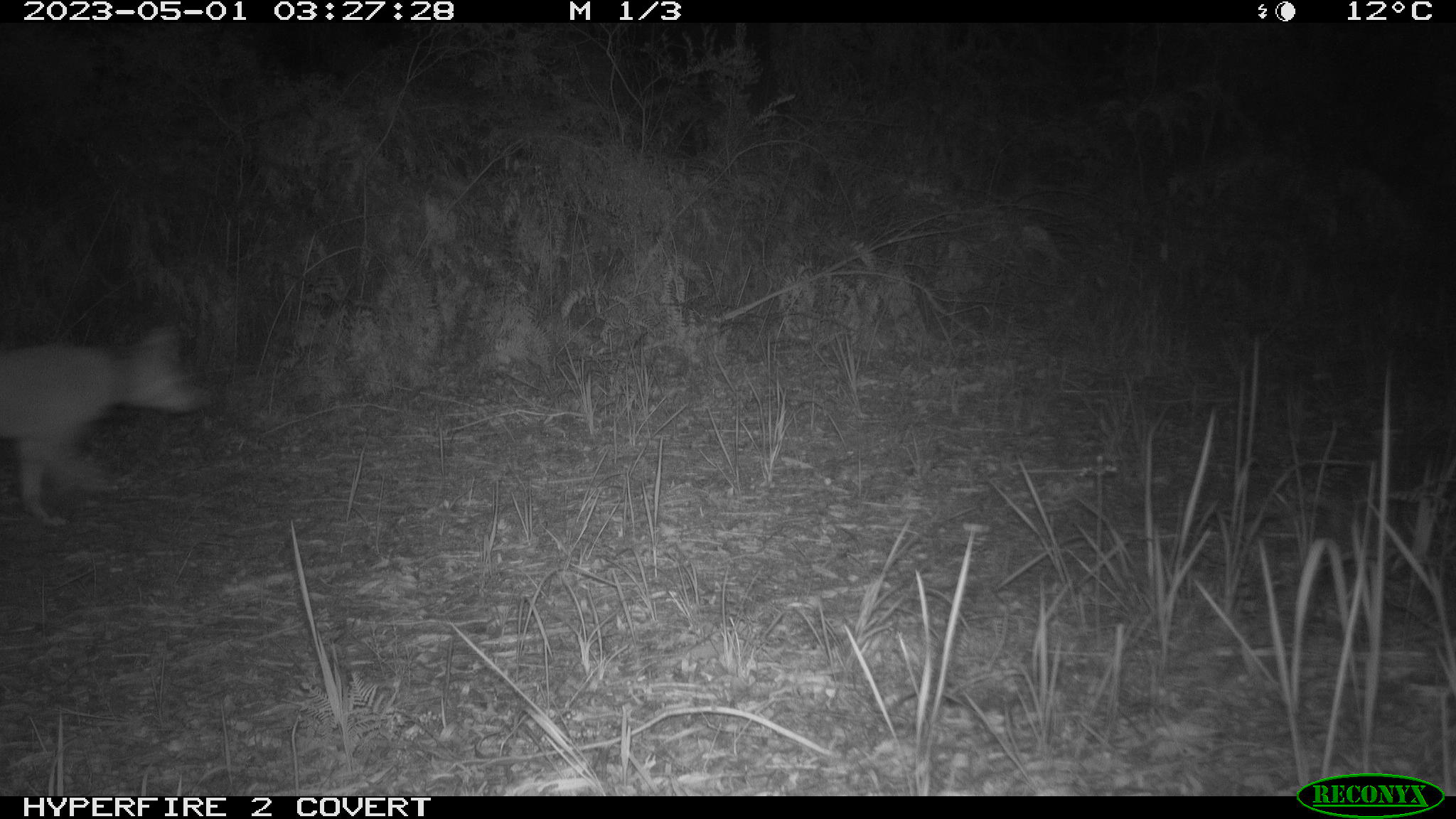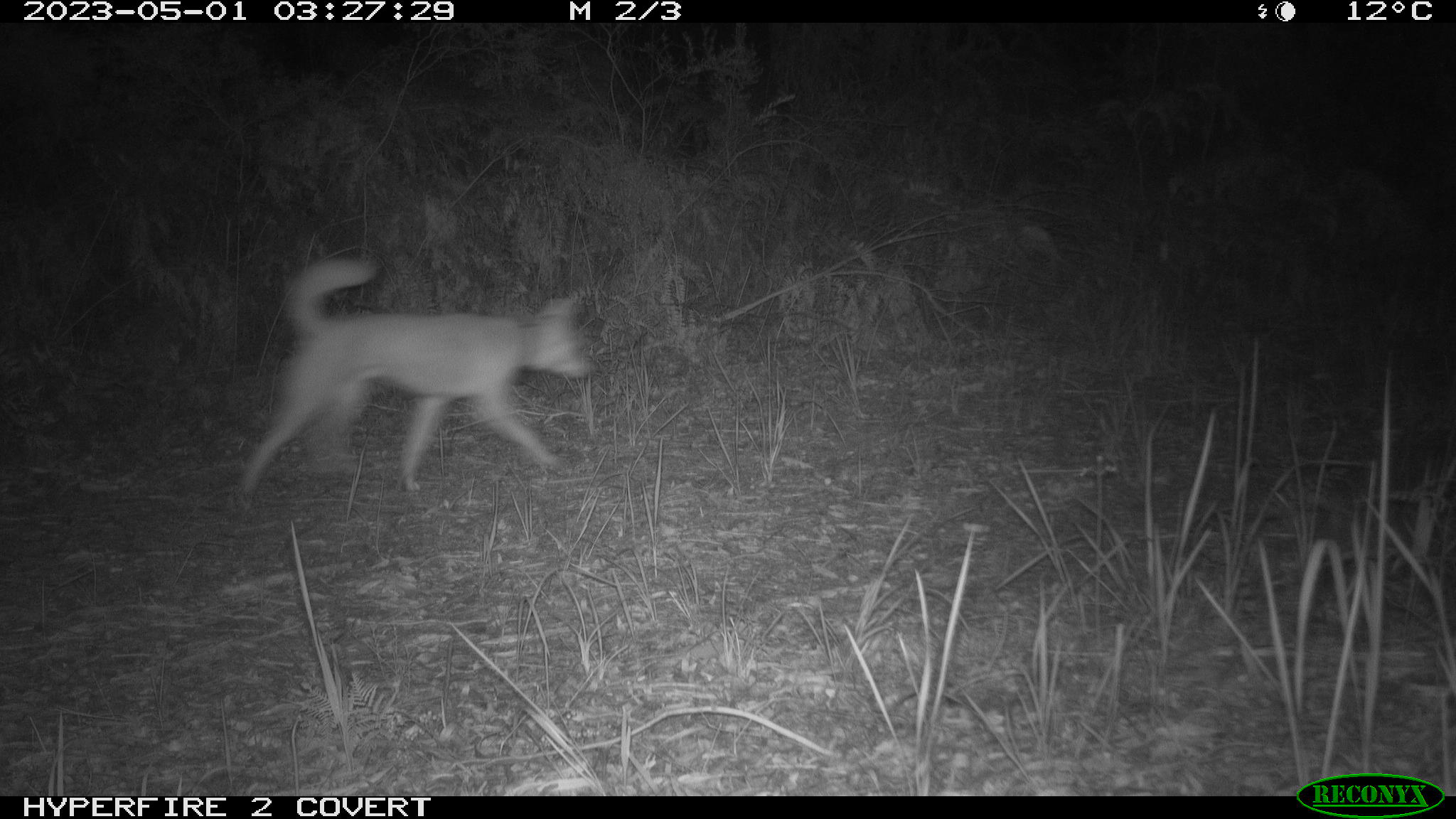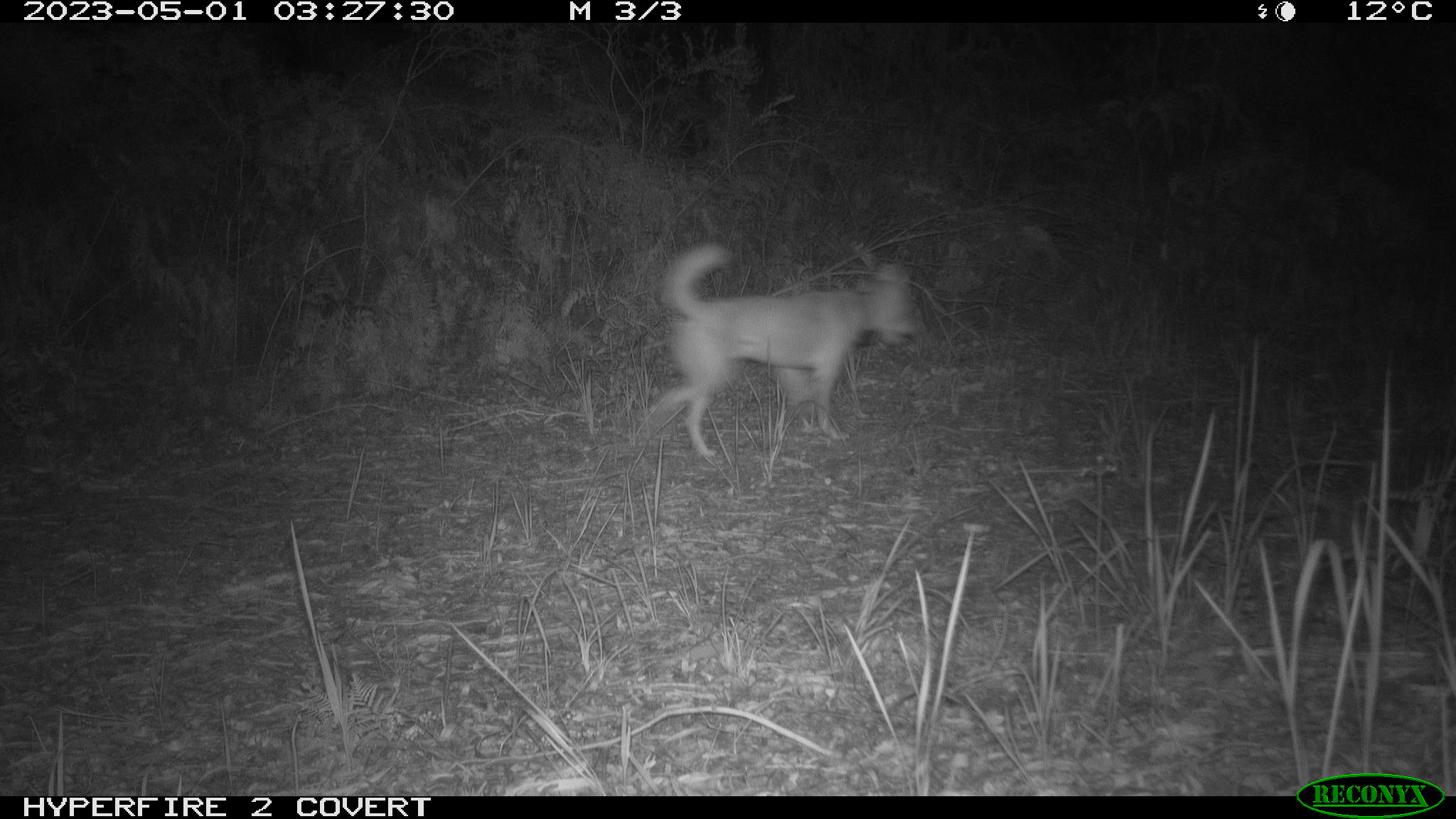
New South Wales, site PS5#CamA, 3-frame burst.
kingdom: Animalia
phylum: Chordata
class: Mammalia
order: Carnivora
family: Canidae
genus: Canis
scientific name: Canis familiaris dingo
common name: dingo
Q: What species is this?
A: Dingo (Canis familiaris dingo).